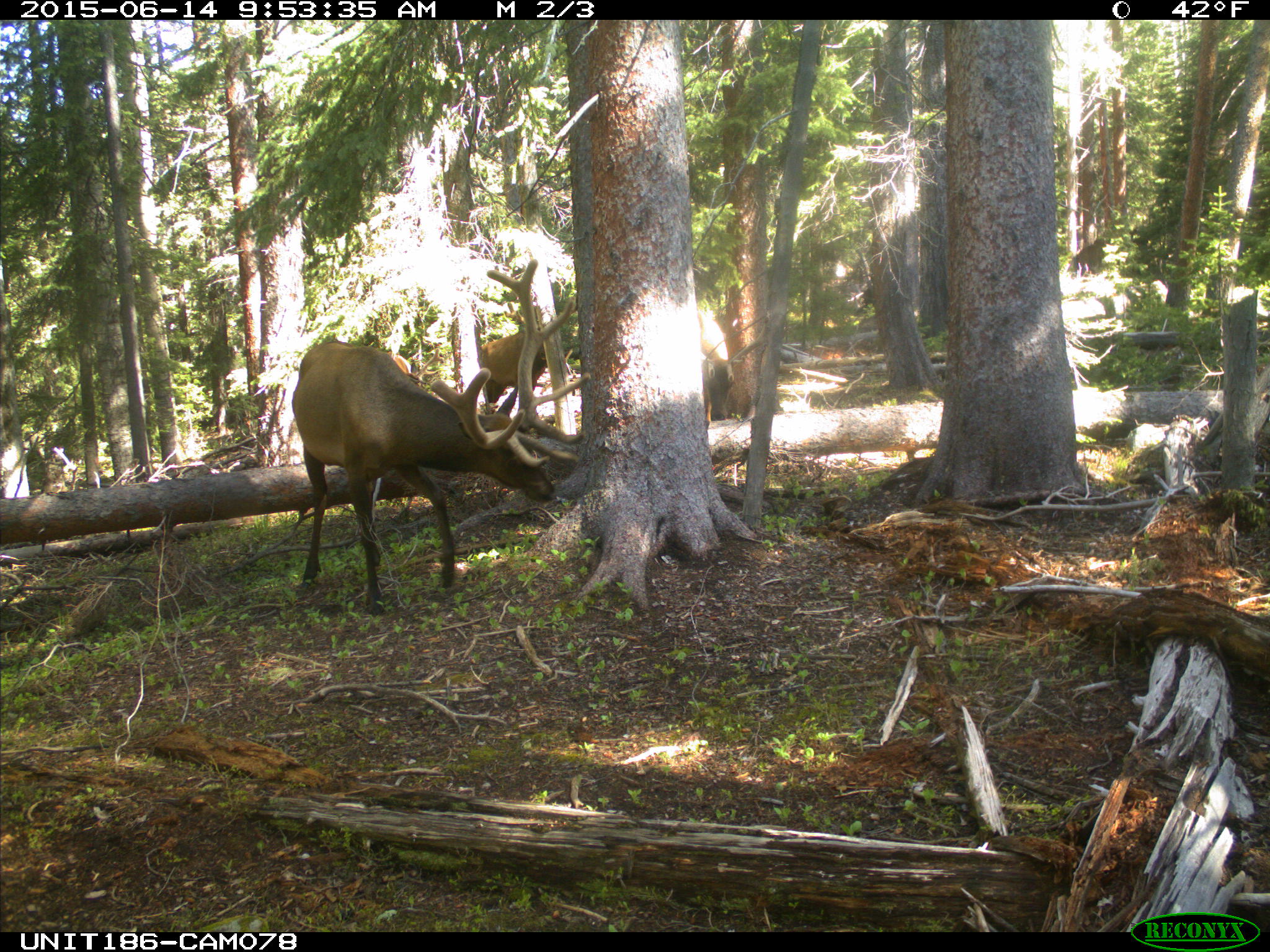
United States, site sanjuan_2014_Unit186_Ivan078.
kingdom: Animalia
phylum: Chordata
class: Mammalia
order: Artiodactyla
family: Cervidae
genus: Cervus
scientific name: Cervus elaphus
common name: red deer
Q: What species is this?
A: Cervus elaphus (red deer).